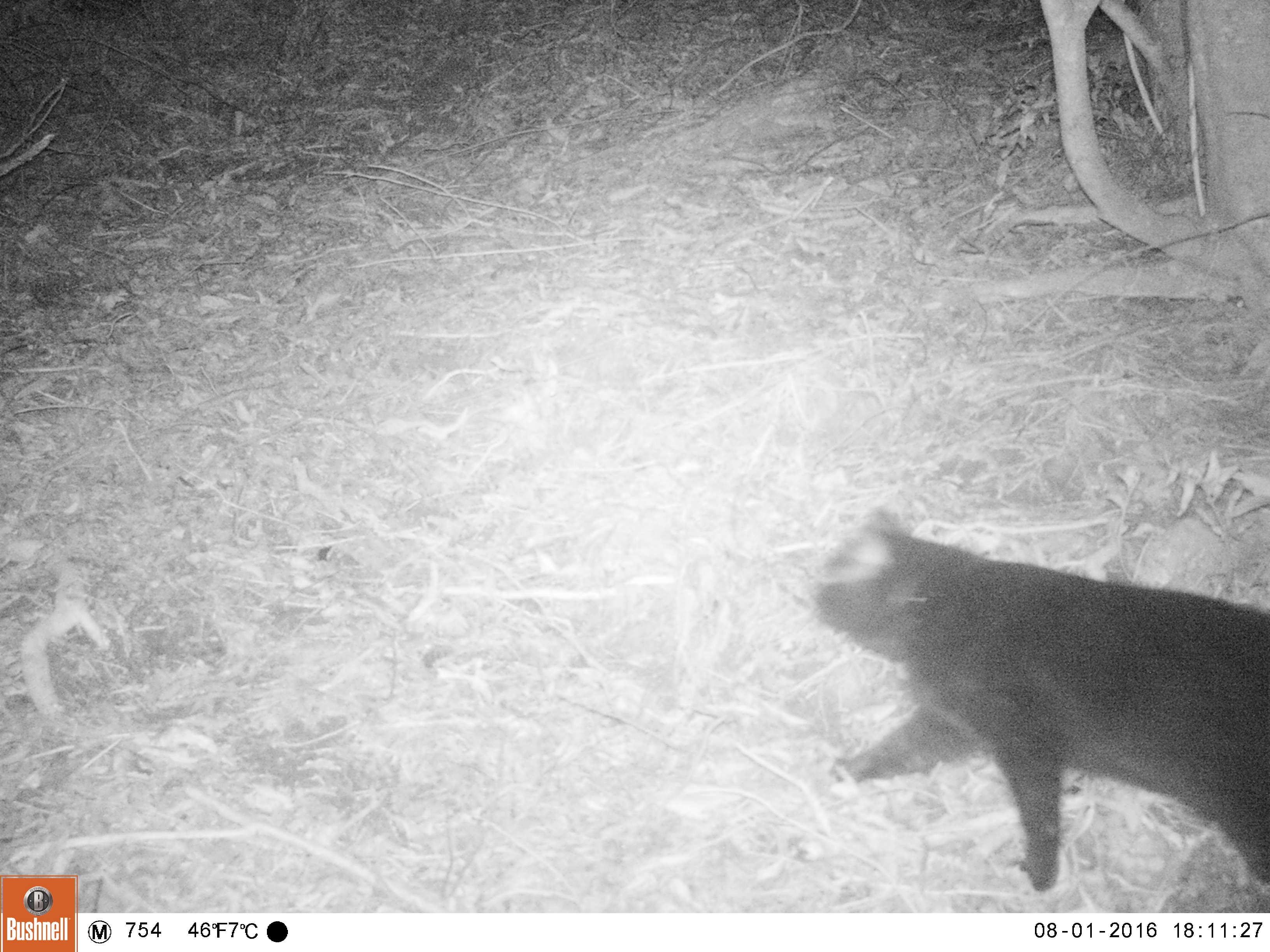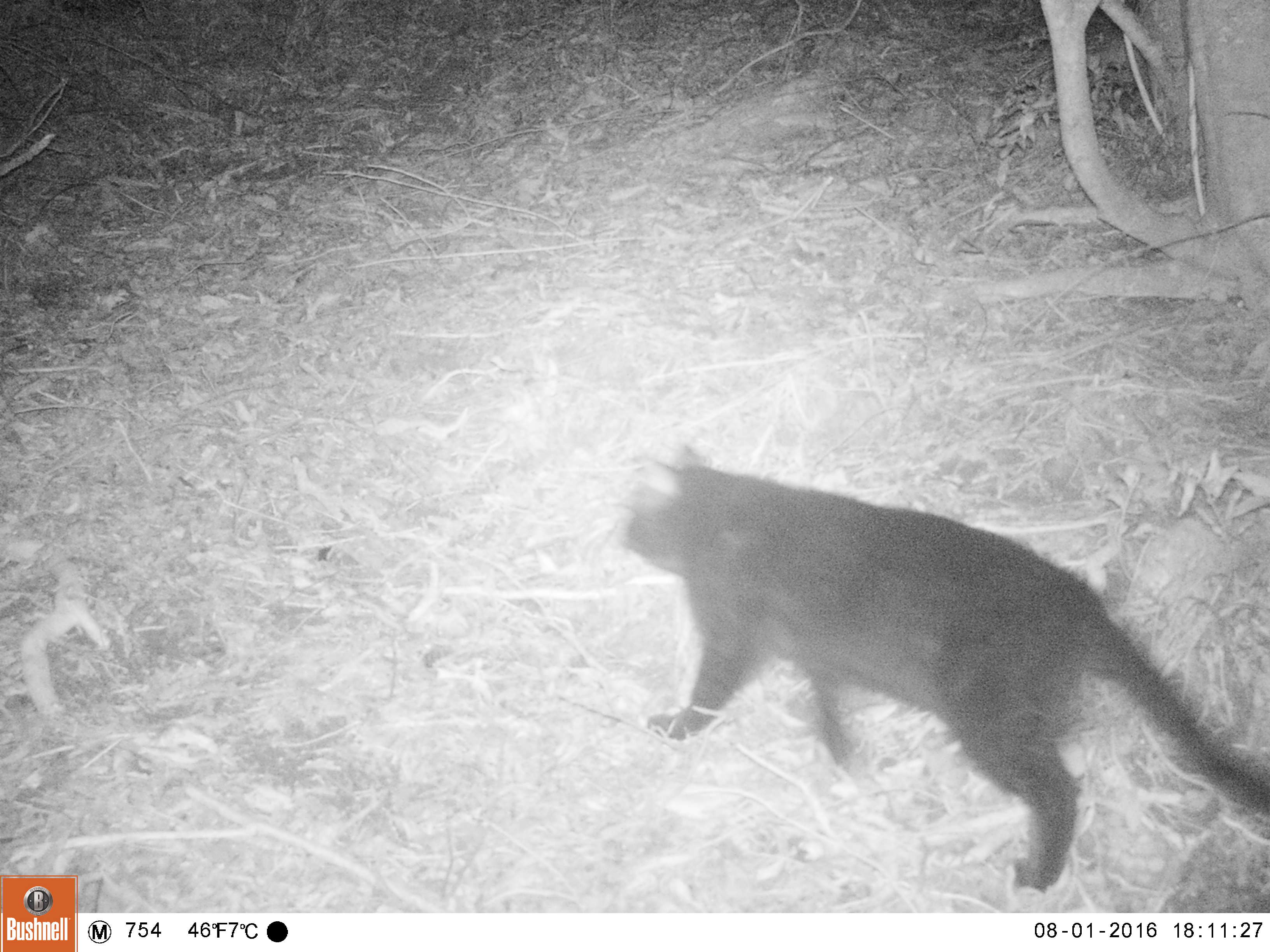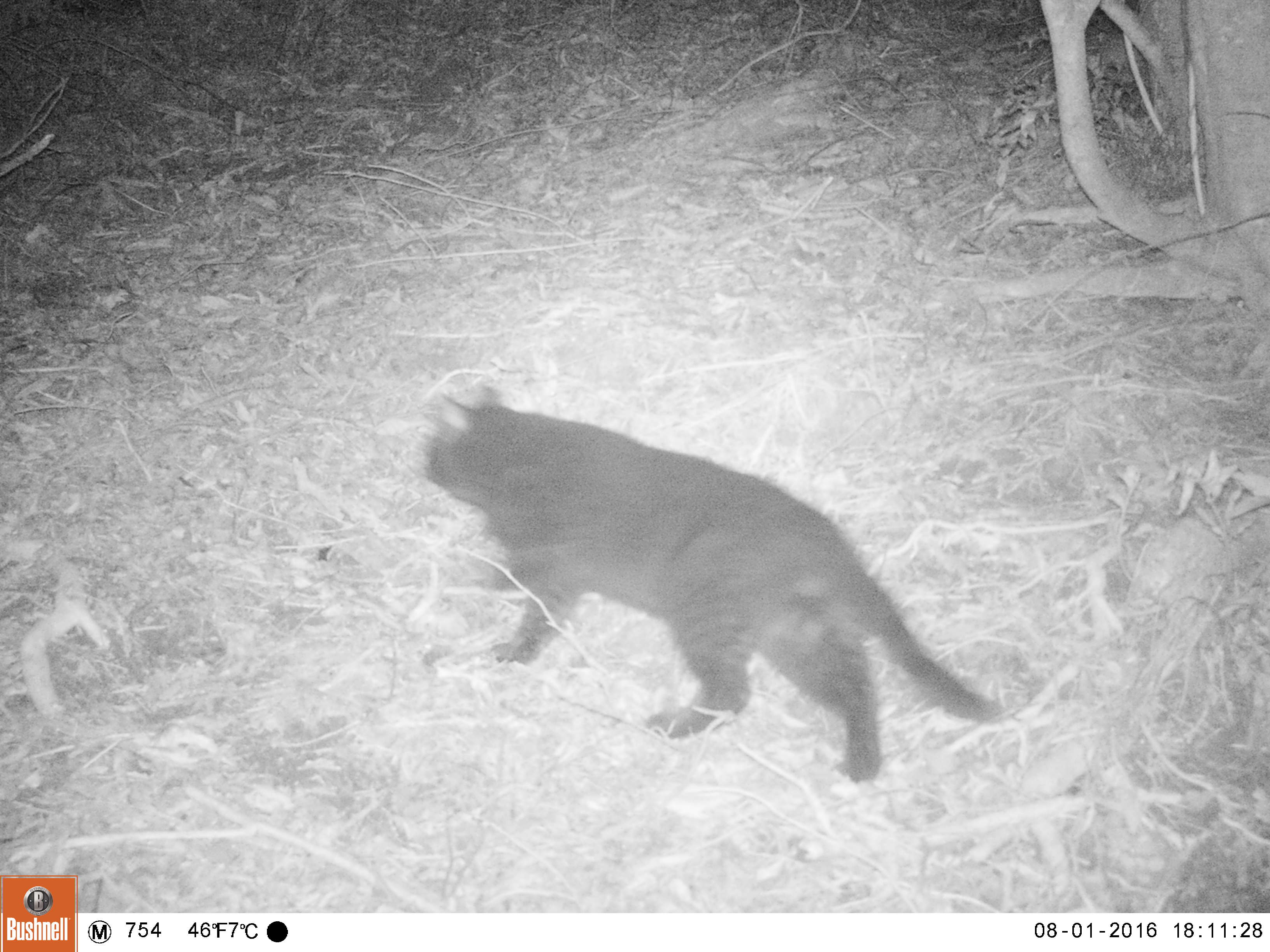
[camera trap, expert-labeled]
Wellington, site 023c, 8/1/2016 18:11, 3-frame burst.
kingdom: Animalia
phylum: Chordata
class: Mammalia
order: Carnivora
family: Felidae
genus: Felis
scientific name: Felis catus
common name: cat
Cat (Felis catus).